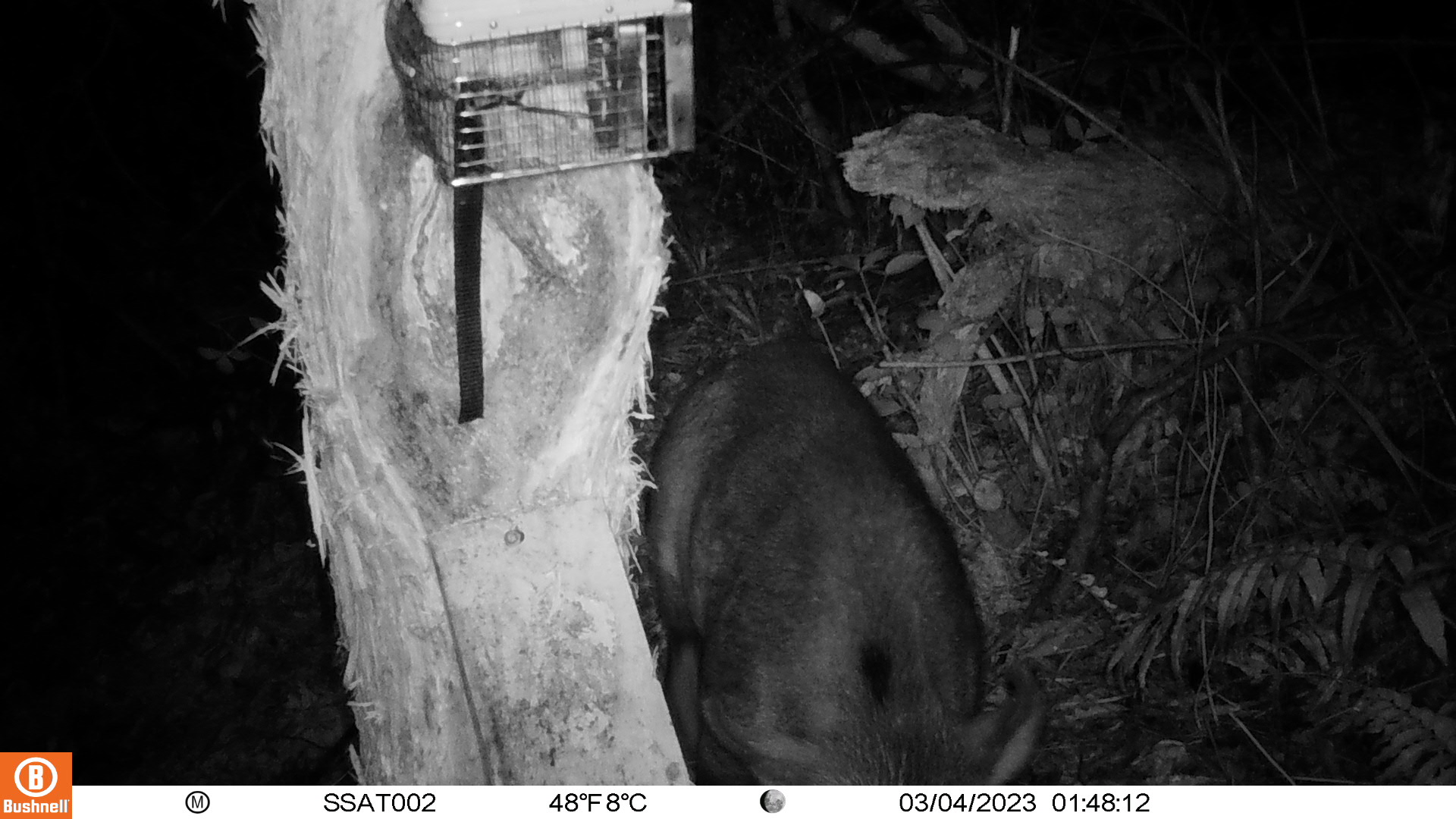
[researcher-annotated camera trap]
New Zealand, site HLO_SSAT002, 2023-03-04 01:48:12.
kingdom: Animalia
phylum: Chordata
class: Mammalia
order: Artiodactyla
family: Suidae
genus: Sus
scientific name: Sus scrofa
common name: pig